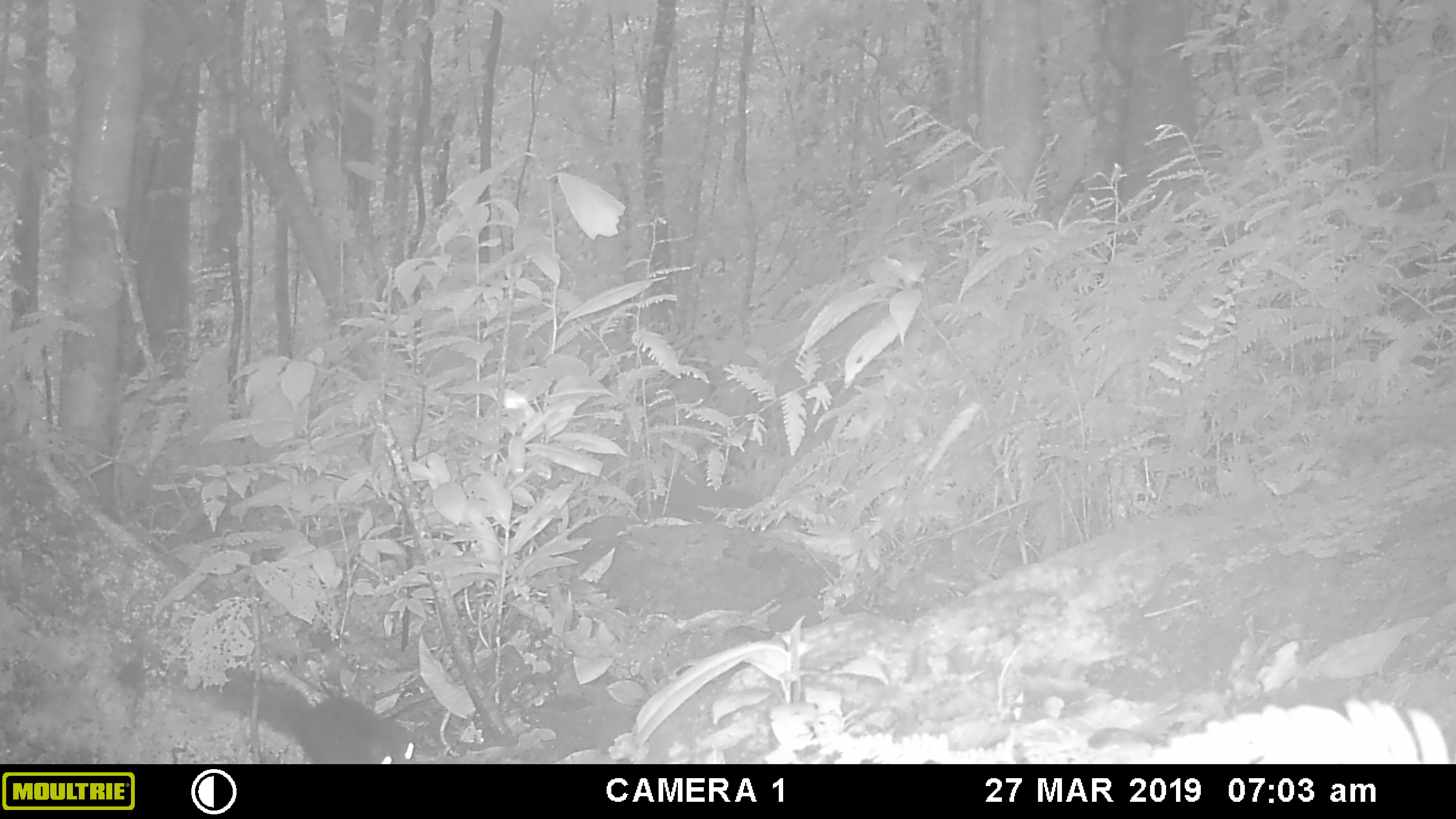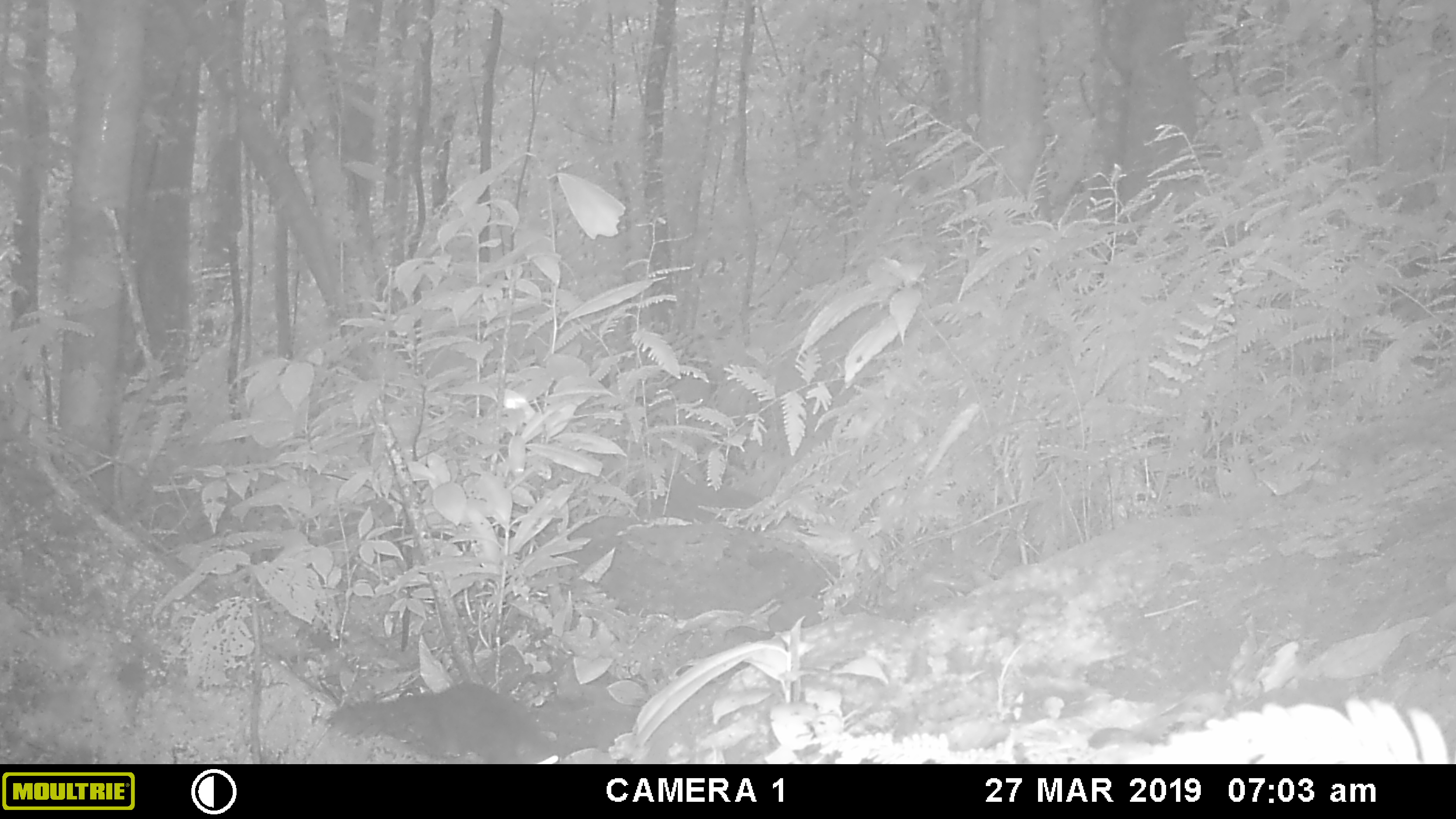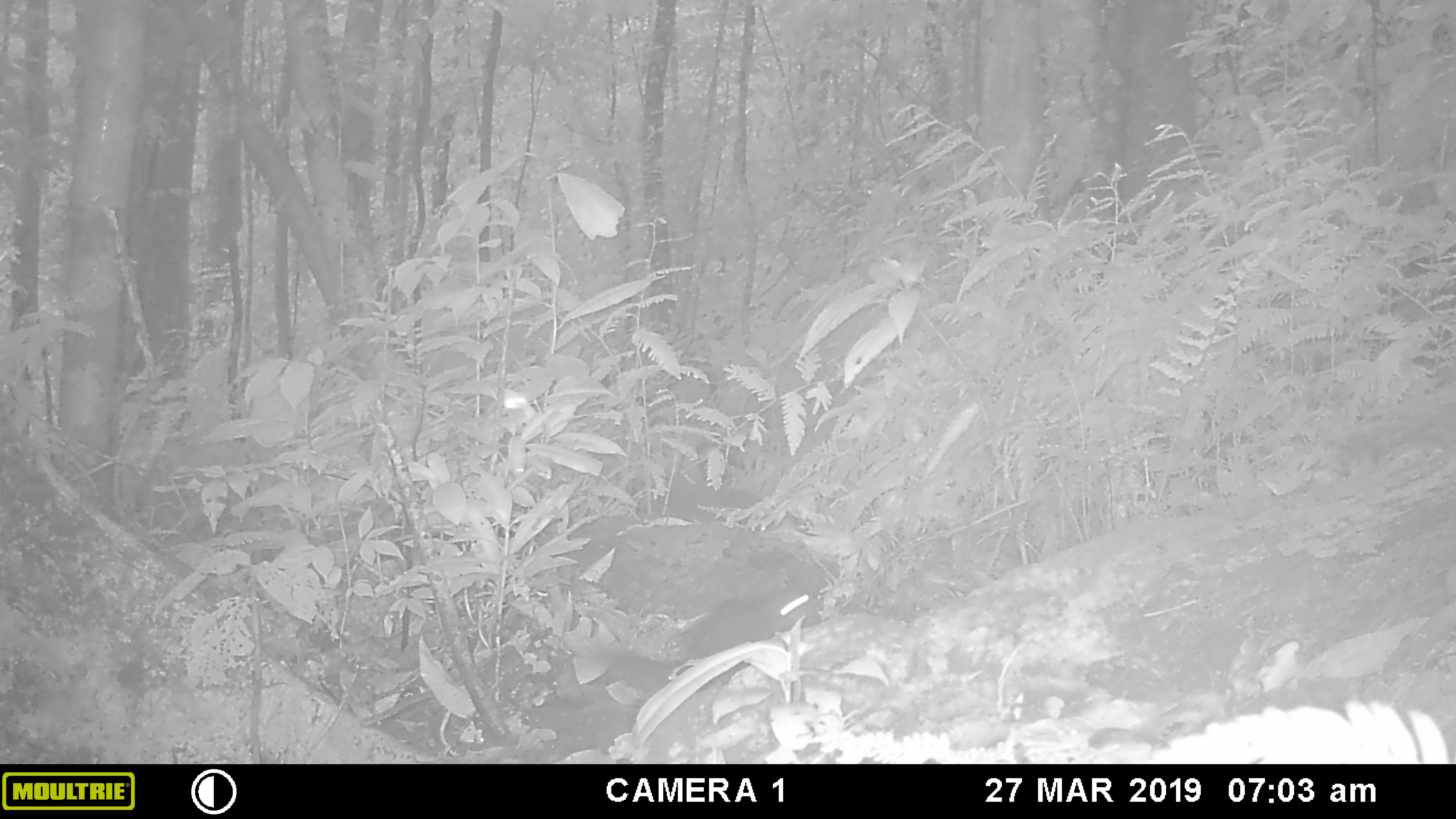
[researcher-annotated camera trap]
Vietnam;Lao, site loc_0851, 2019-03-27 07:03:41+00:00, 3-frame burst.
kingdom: Animalia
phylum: Chordata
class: Mammalia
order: Rodentia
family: Sciuridae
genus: Dremomys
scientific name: Dremomys rufigenis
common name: red-cheeked squirrel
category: red cheeked squirrel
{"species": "red cheeked squirrel (red-cheeked squirrel) (Dremomys rufigenis)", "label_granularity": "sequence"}